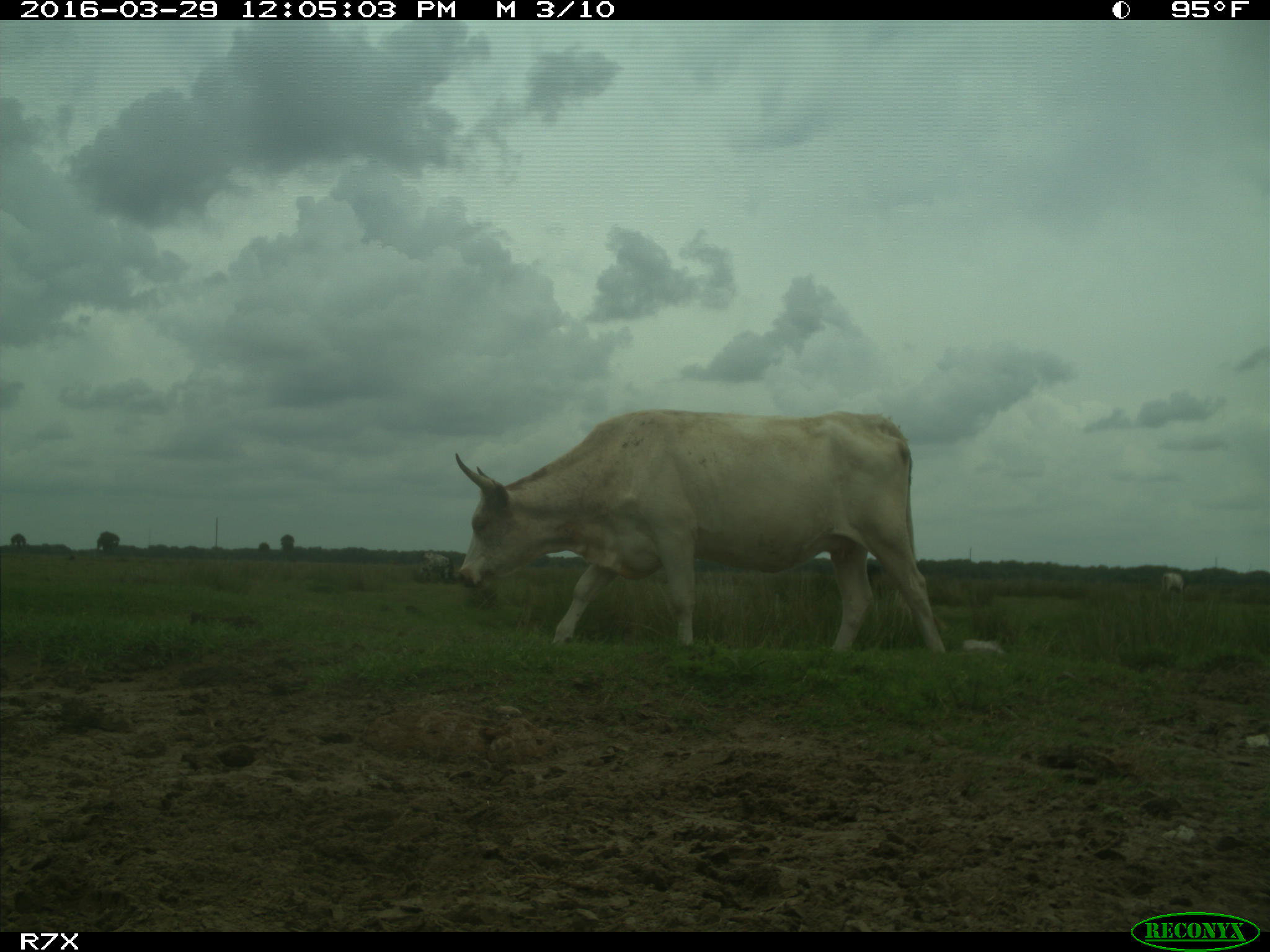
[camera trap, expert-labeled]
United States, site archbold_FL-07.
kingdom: Animalia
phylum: Chordata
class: Mammalia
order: Artiodactyla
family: Bovidae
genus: Bos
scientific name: Bos taurus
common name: domestic cow